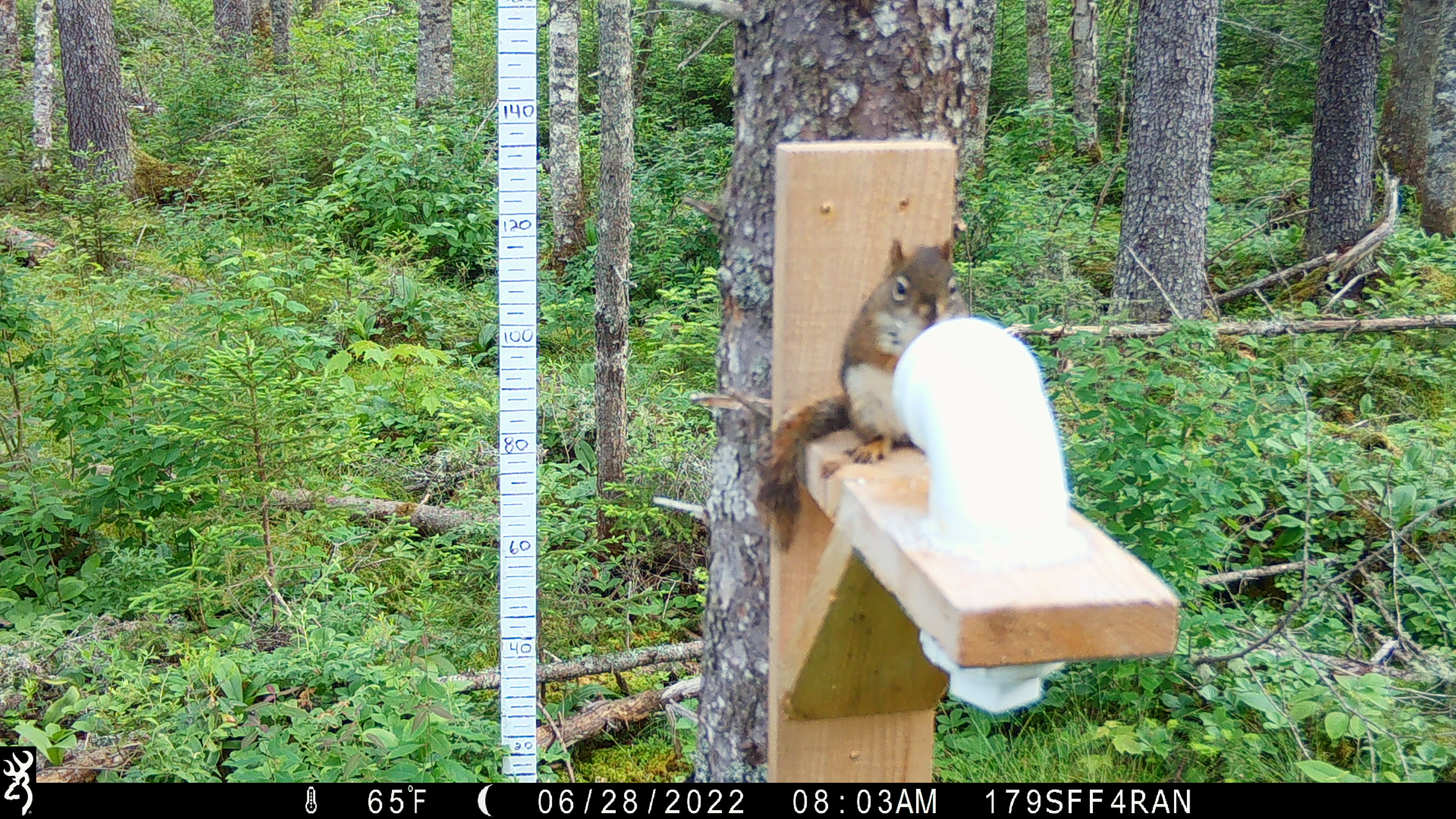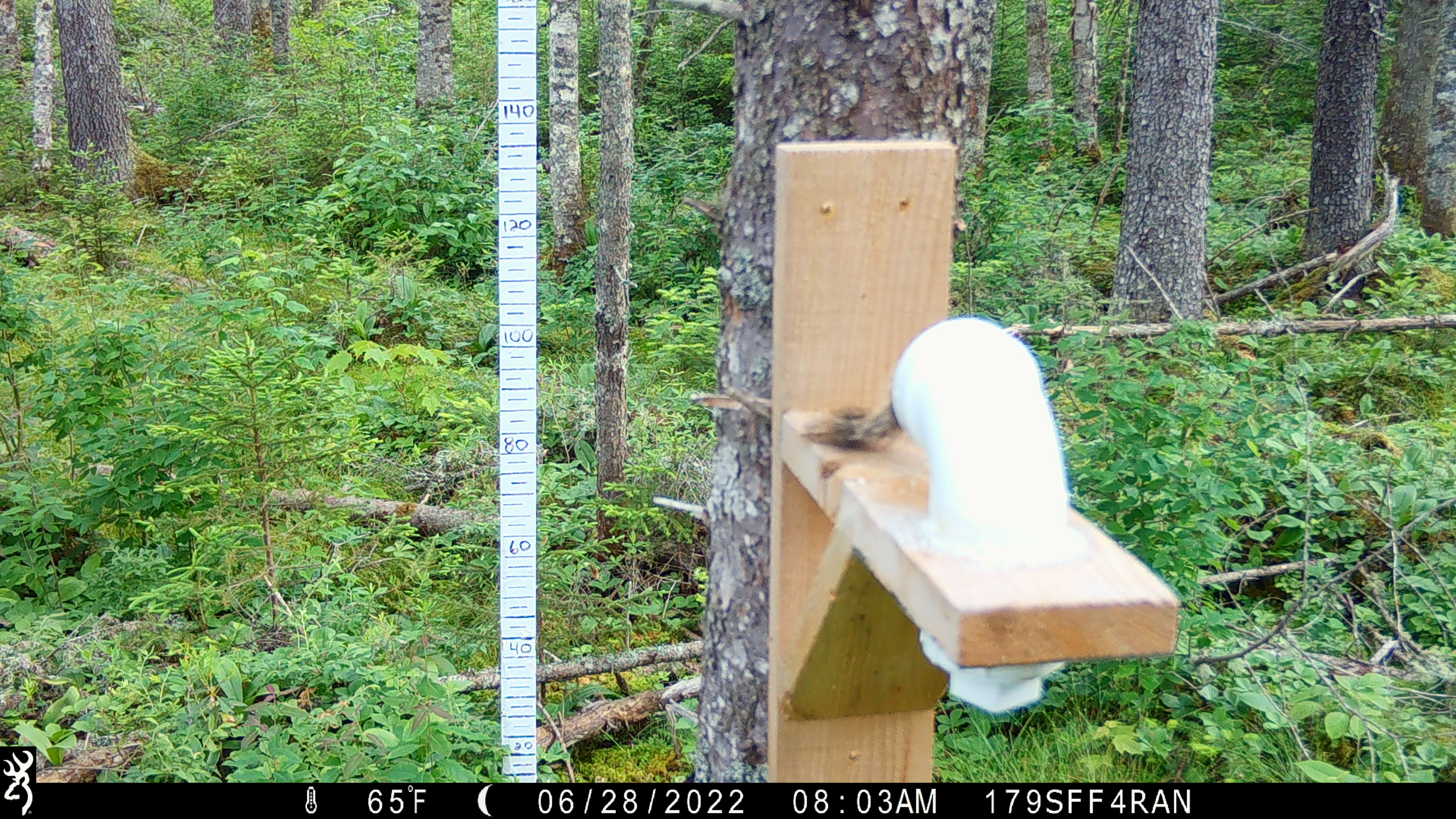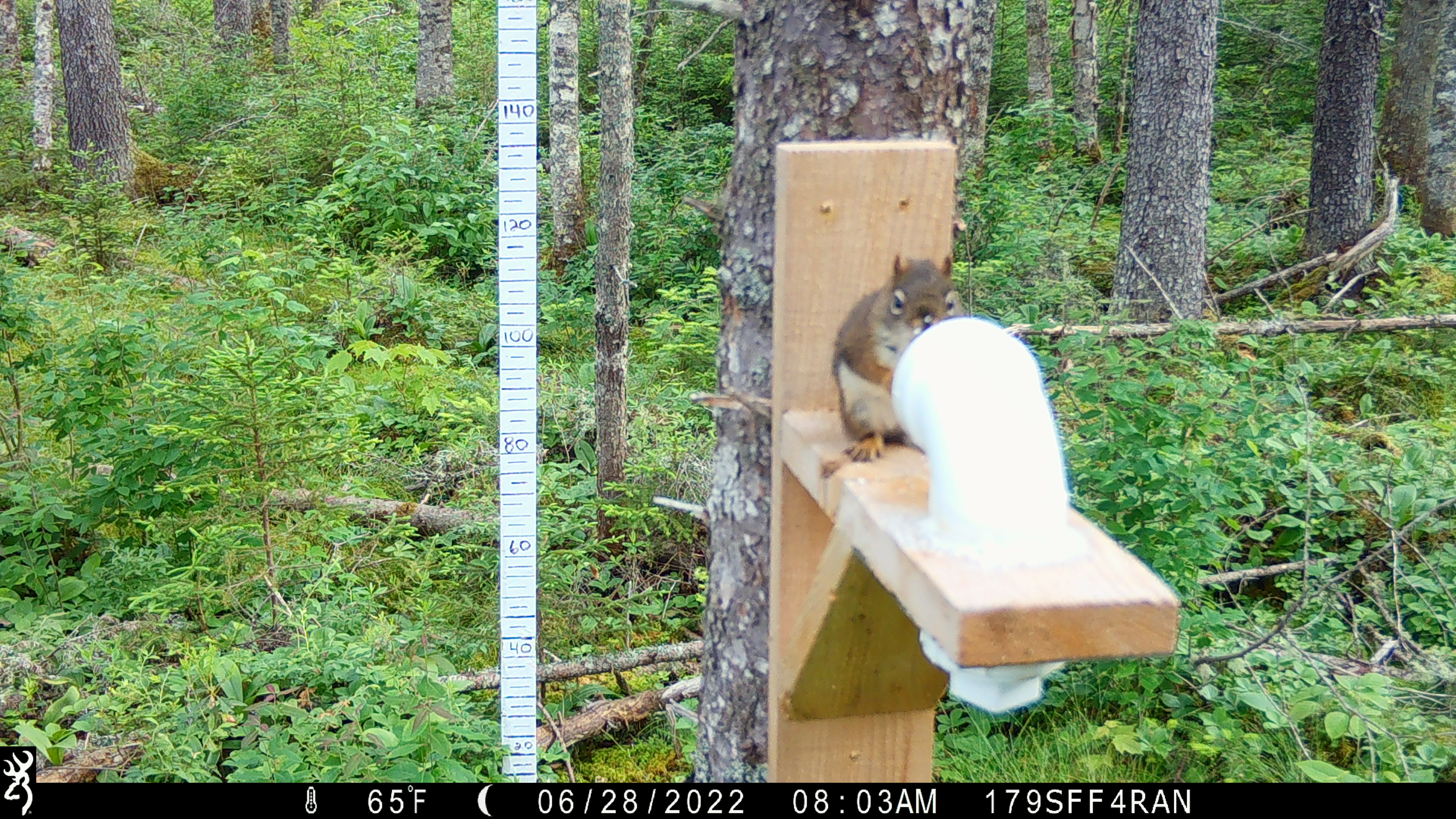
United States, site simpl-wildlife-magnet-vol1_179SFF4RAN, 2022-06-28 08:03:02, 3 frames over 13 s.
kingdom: Animalia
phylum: Chordata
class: Mammalia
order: Rodentia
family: Sciuridae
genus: Tamiasciurus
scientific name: Tamiasciurus hudsonicus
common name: red squirrel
Red squirrel (Tamiasciurus hudsonicus).